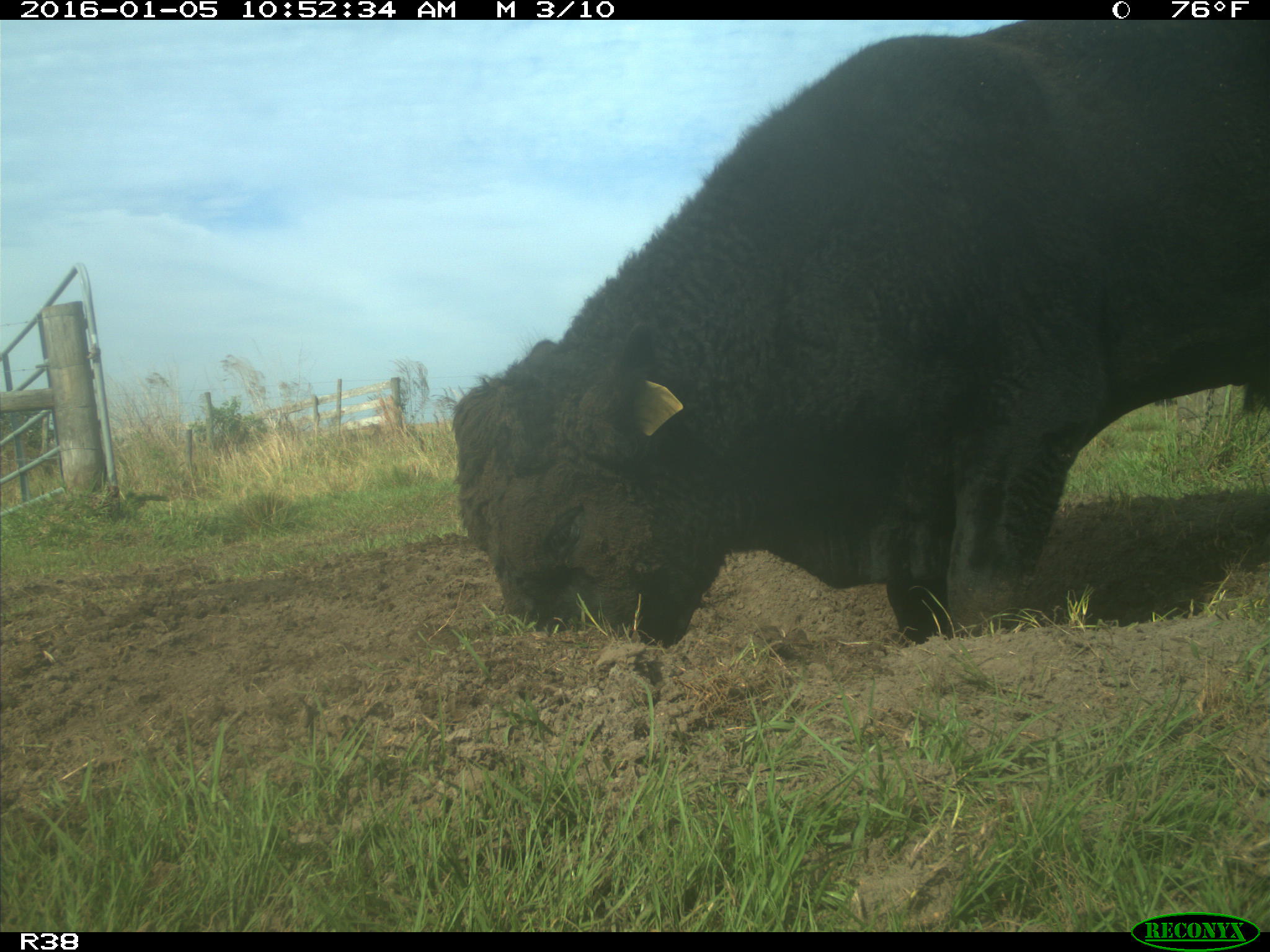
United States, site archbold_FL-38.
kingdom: Animalia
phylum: Chordata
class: Mammalia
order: Artiodactyla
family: Bovidae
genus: Bos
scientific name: Bos taurus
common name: domestic cow